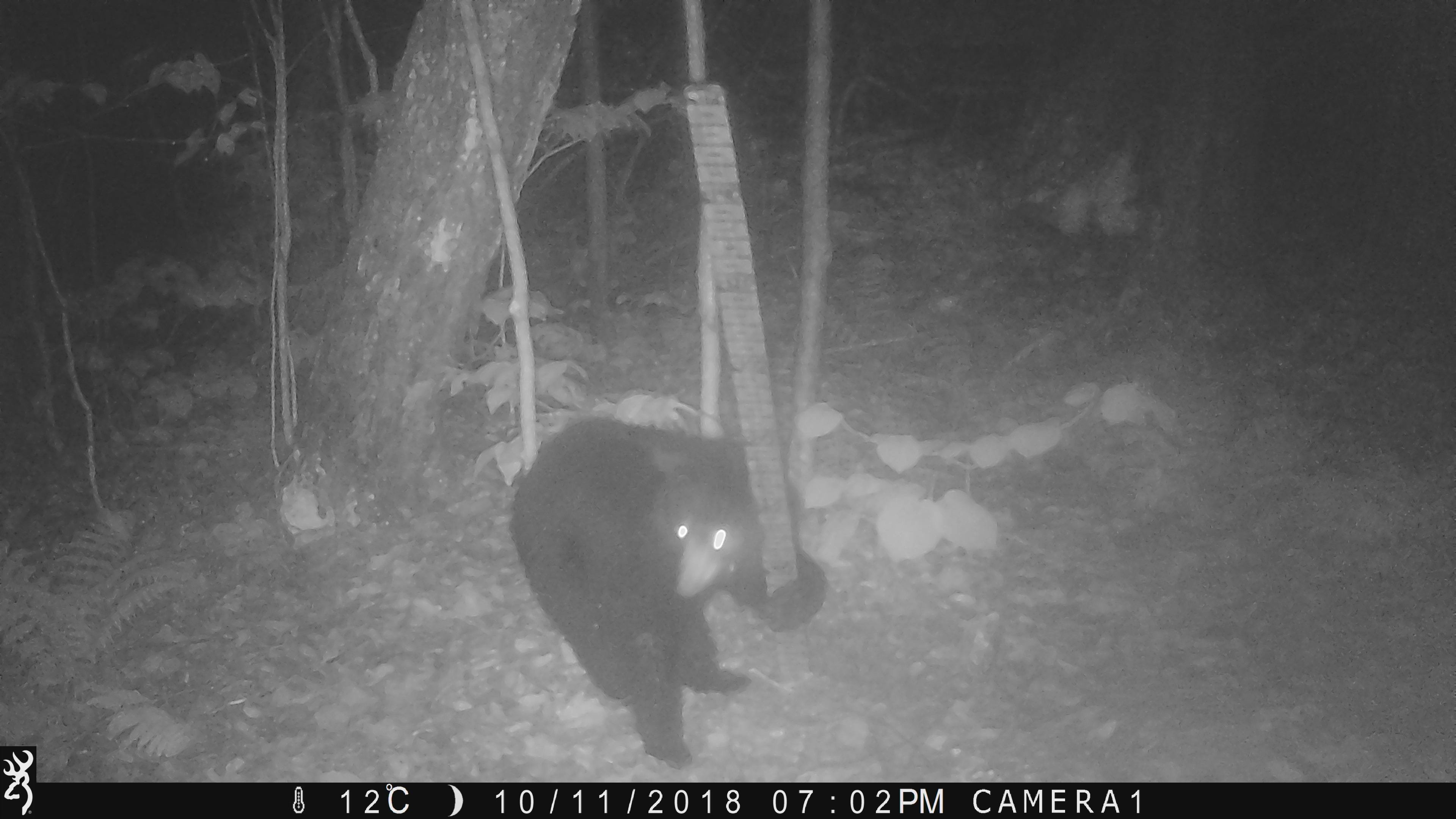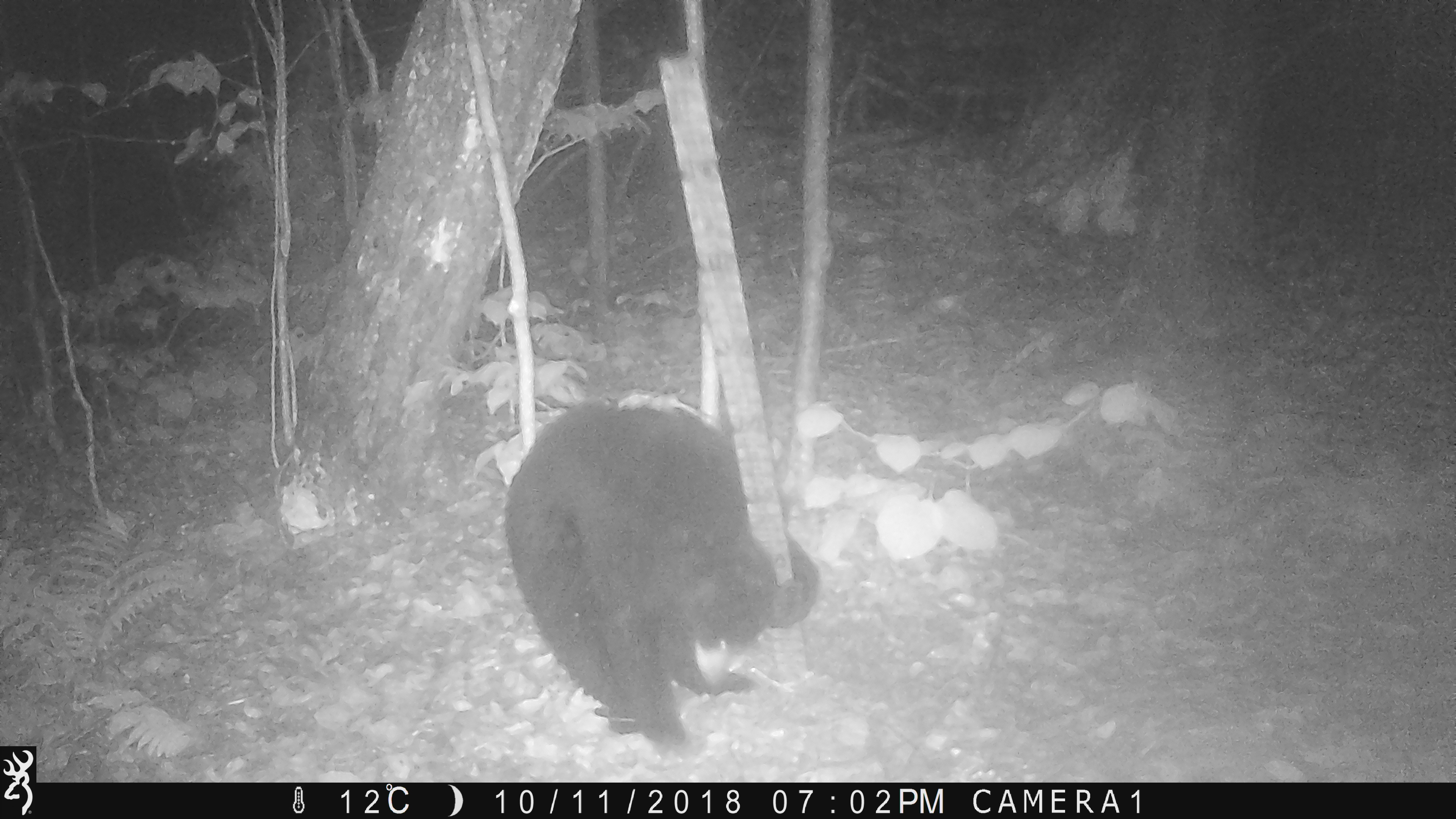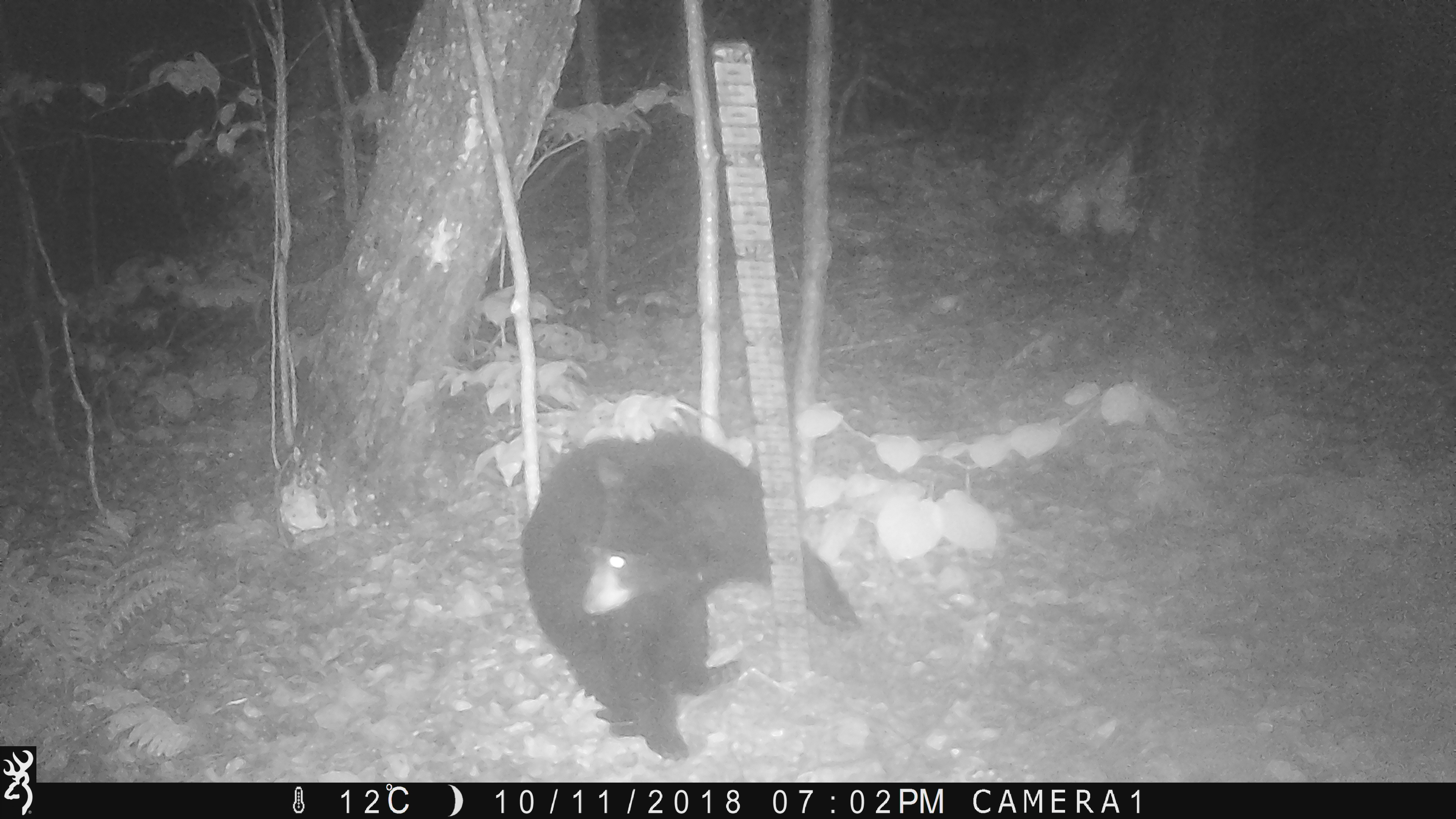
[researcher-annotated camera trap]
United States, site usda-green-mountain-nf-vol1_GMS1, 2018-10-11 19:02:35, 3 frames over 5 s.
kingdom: Animalia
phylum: Chordata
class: Mammalia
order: Carnivora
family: Ursidae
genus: Ursus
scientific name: Ursus americanus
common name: black bear